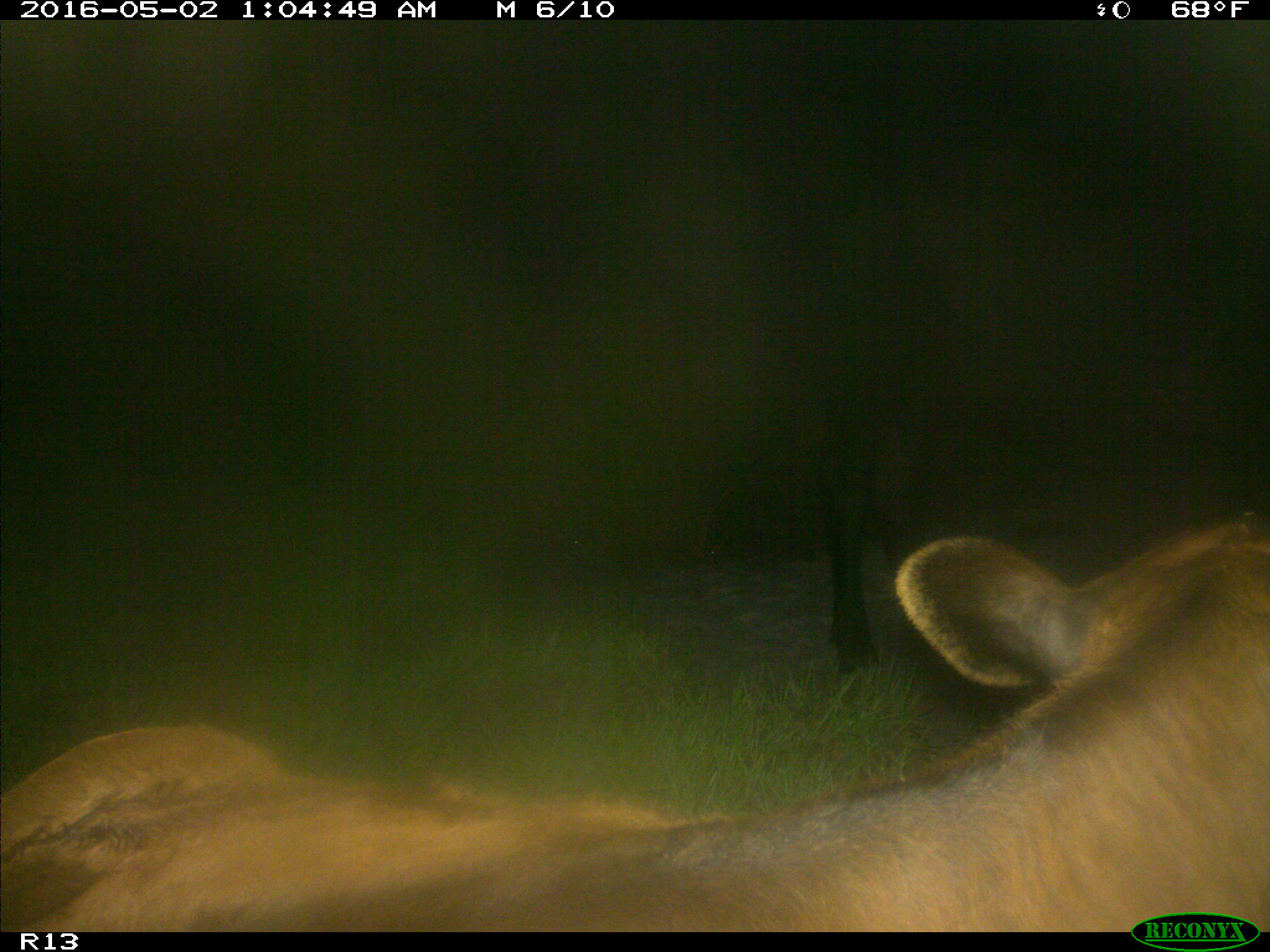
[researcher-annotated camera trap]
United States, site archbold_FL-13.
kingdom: Animalia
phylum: Chordata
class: Mammalia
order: Artiodactyla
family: Bovidae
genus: Bos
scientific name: Bos taurus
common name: domestic cow